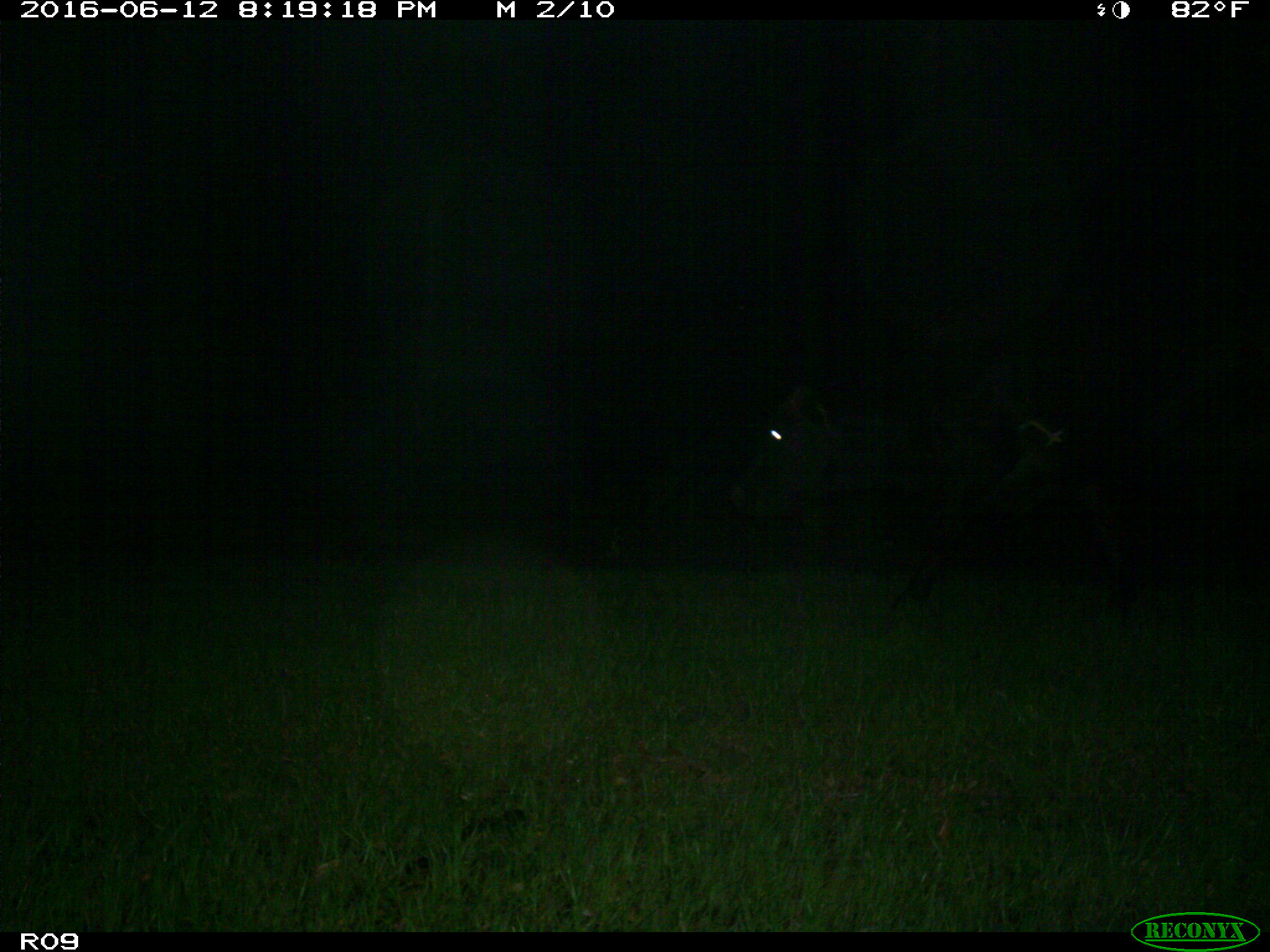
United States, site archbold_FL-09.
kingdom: Animalia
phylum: Chordata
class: Mammalia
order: Artiodactyla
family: Bovidae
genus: Bos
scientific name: Bos taurus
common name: domestic cow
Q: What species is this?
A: Bos taurus (domestic cow).